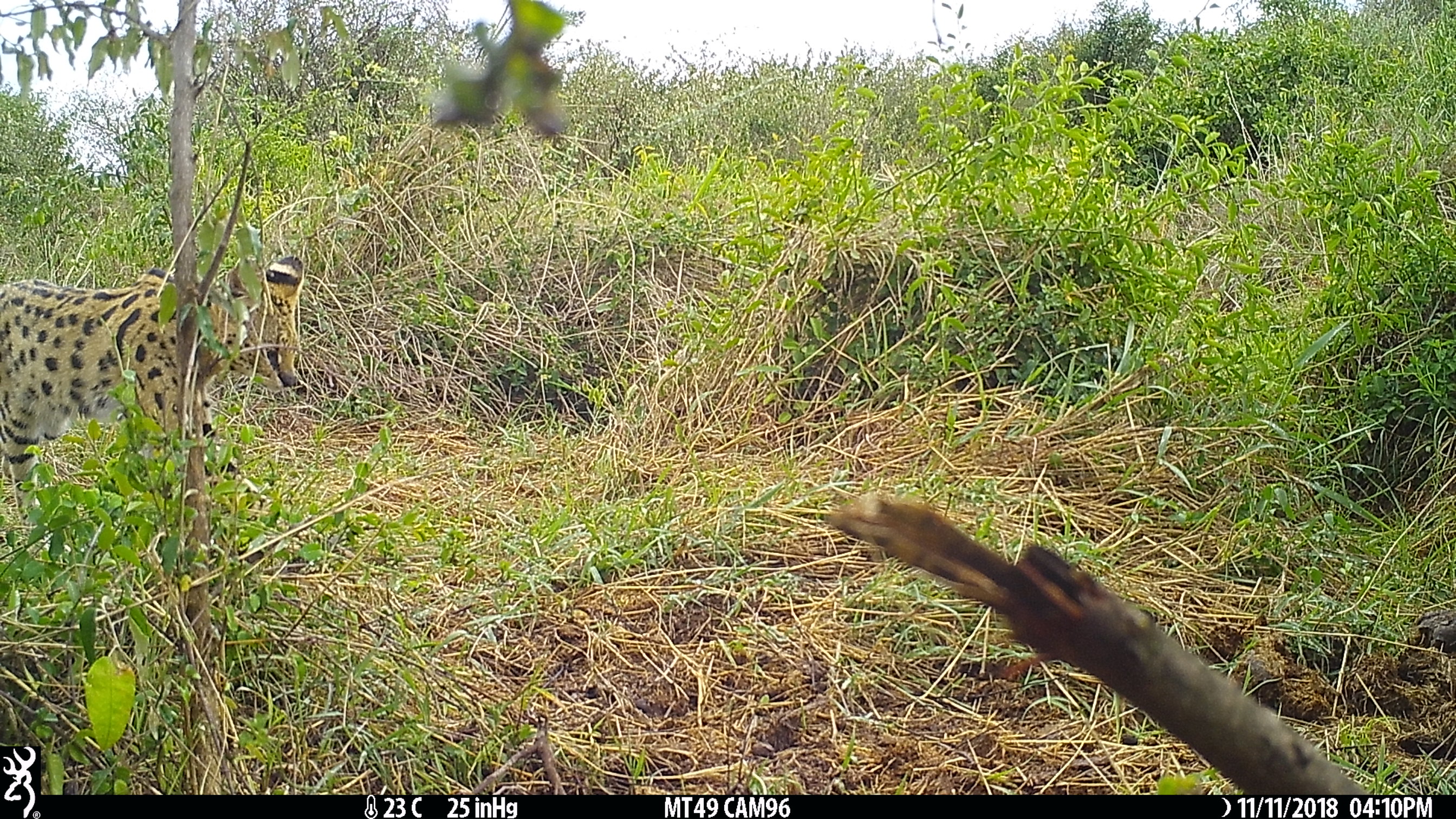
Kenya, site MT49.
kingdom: Animalia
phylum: Chordata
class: Mammalia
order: Carnivora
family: Felidae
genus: Leptailurus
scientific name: Leptailurus serval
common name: serval